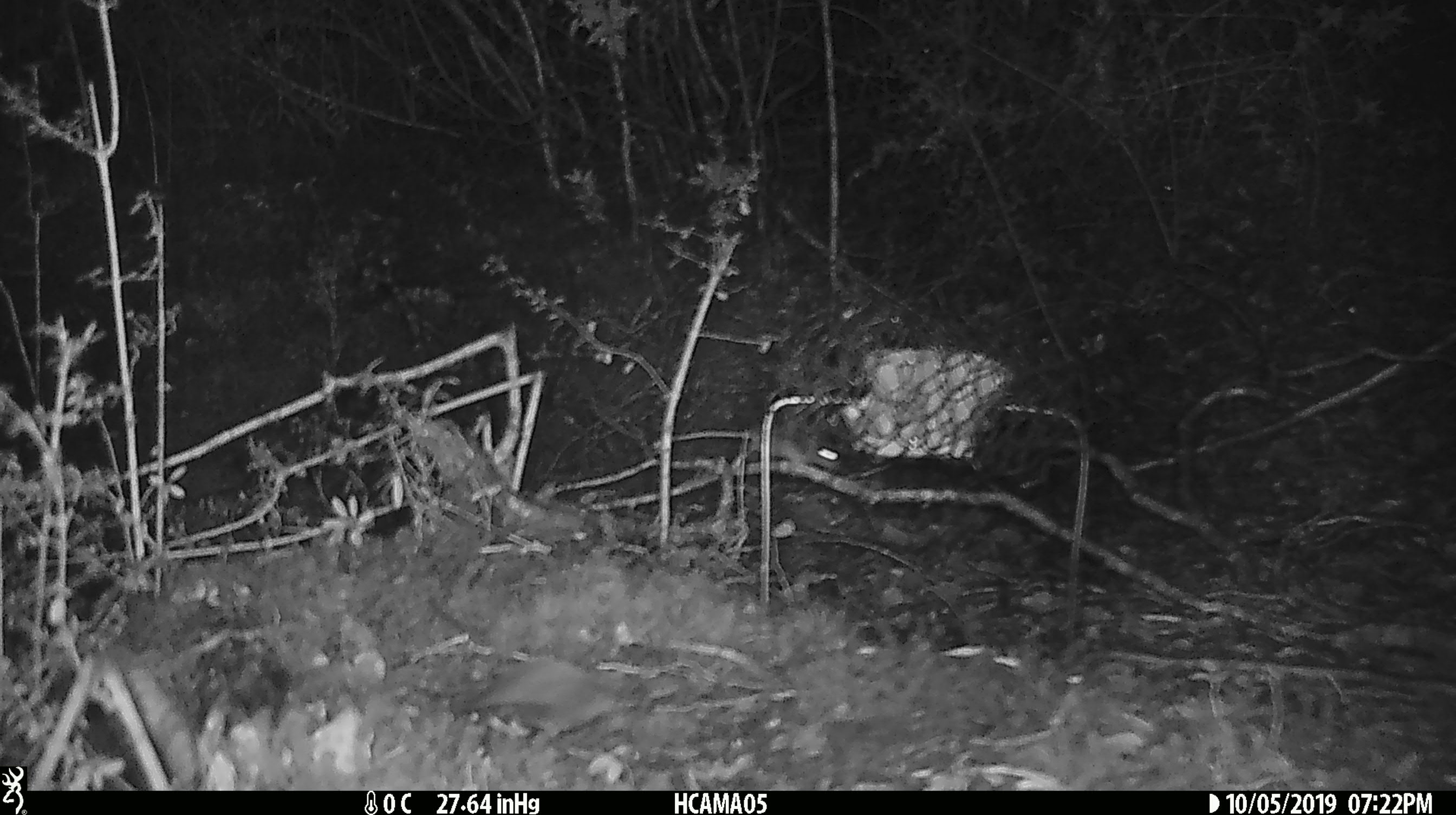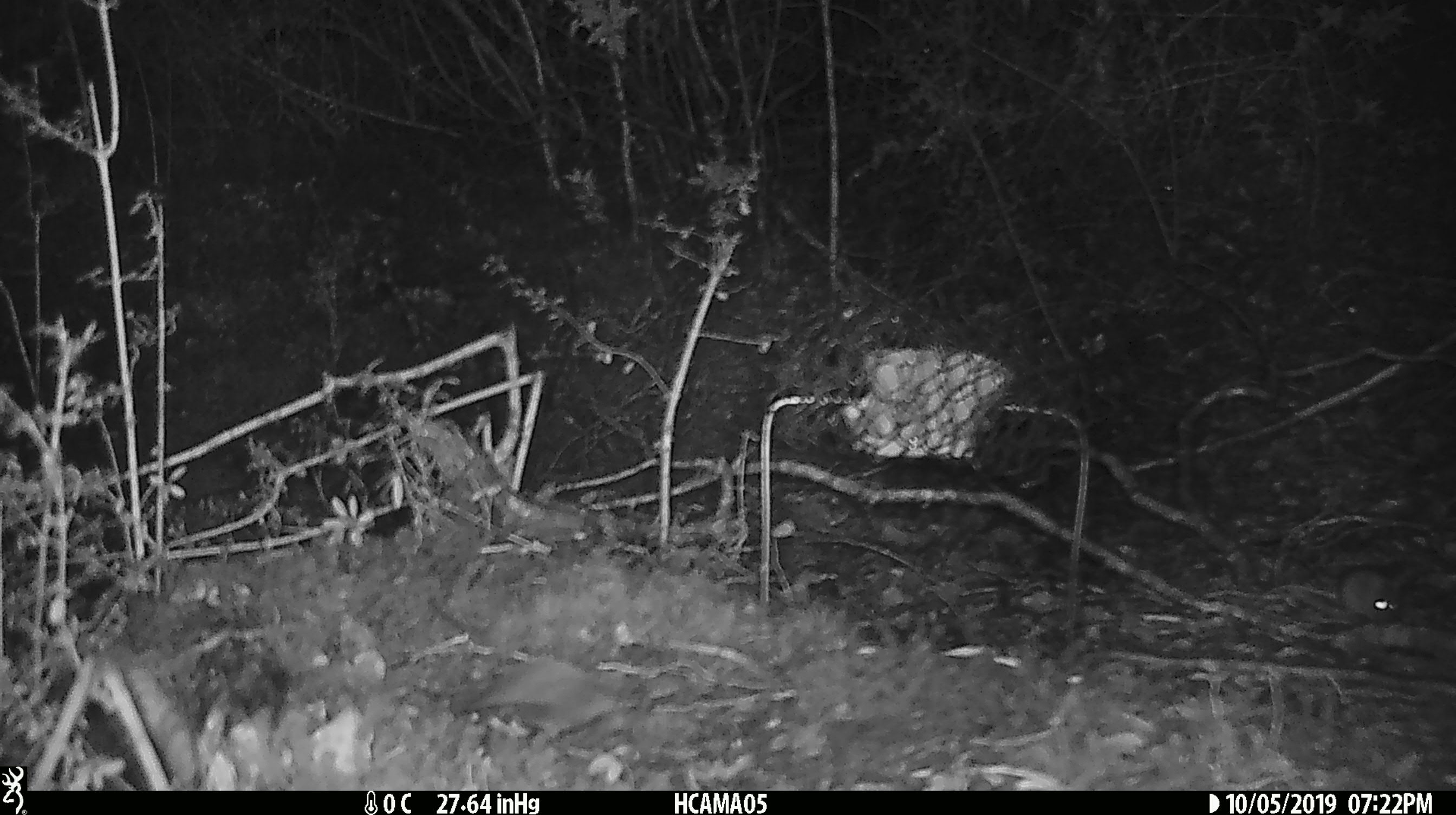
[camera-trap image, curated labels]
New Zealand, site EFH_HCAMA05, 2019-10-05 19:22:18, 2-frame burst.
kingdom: Animalia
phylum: Chordata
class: Mammalia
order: Rodentia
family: Muridae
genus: Mus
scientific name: Mus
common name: mouse